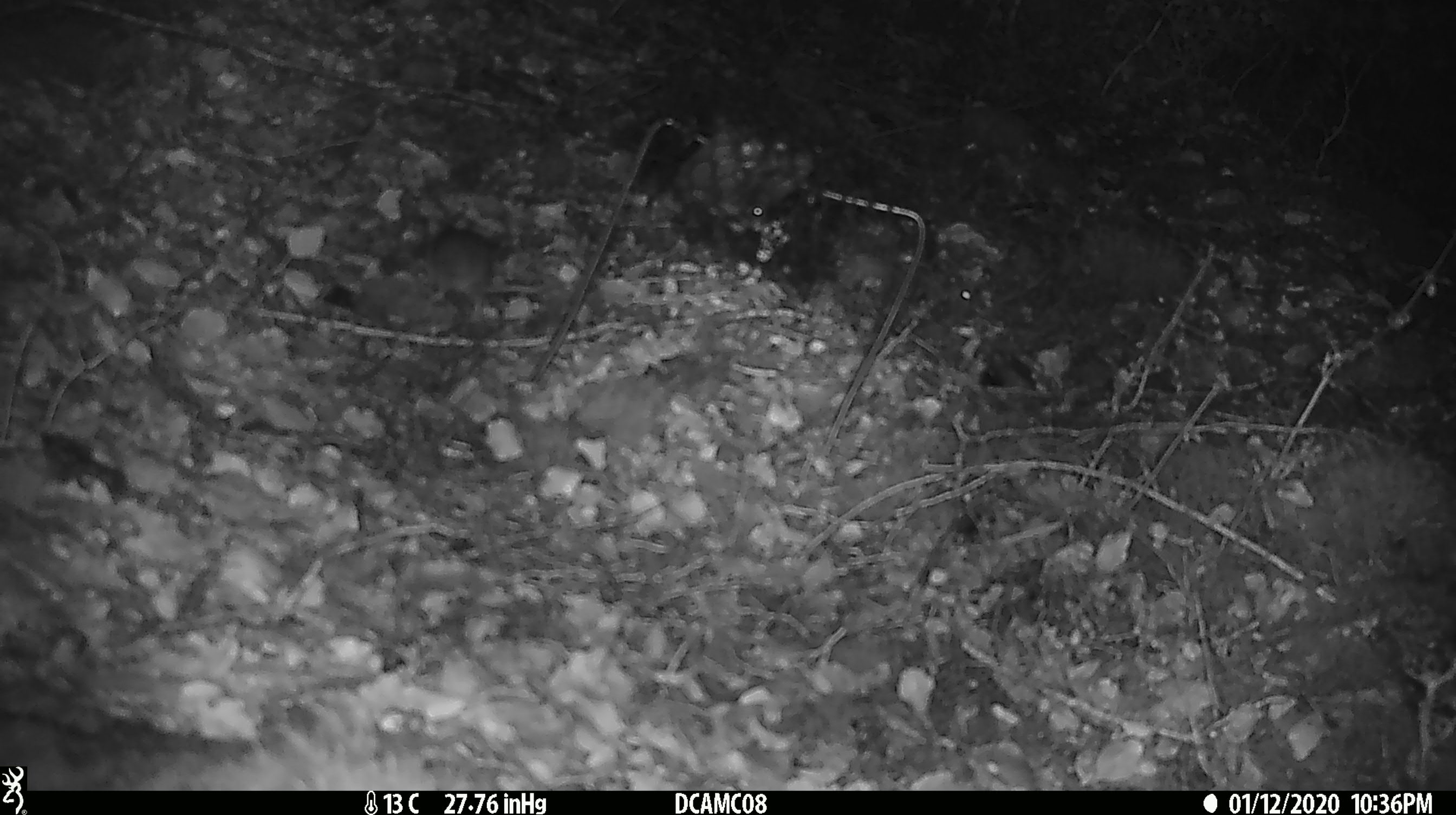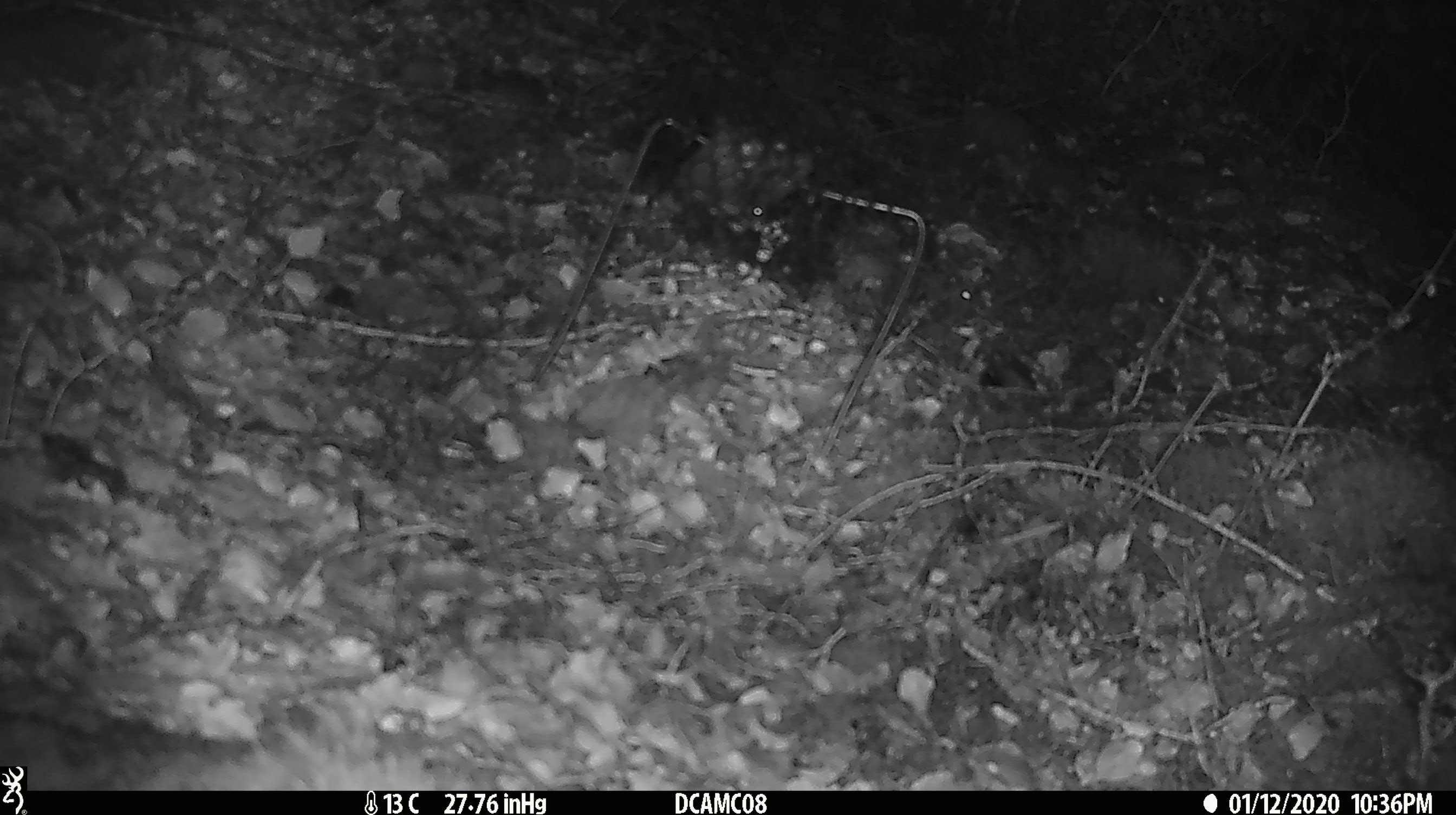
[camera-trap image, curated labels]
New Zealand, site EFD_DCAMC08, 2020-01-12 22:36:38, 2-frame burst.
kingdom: Animalia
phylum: Chordata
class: Mammalia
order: Rodentia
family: Muridae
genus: Mus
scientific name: Mus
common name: mouse